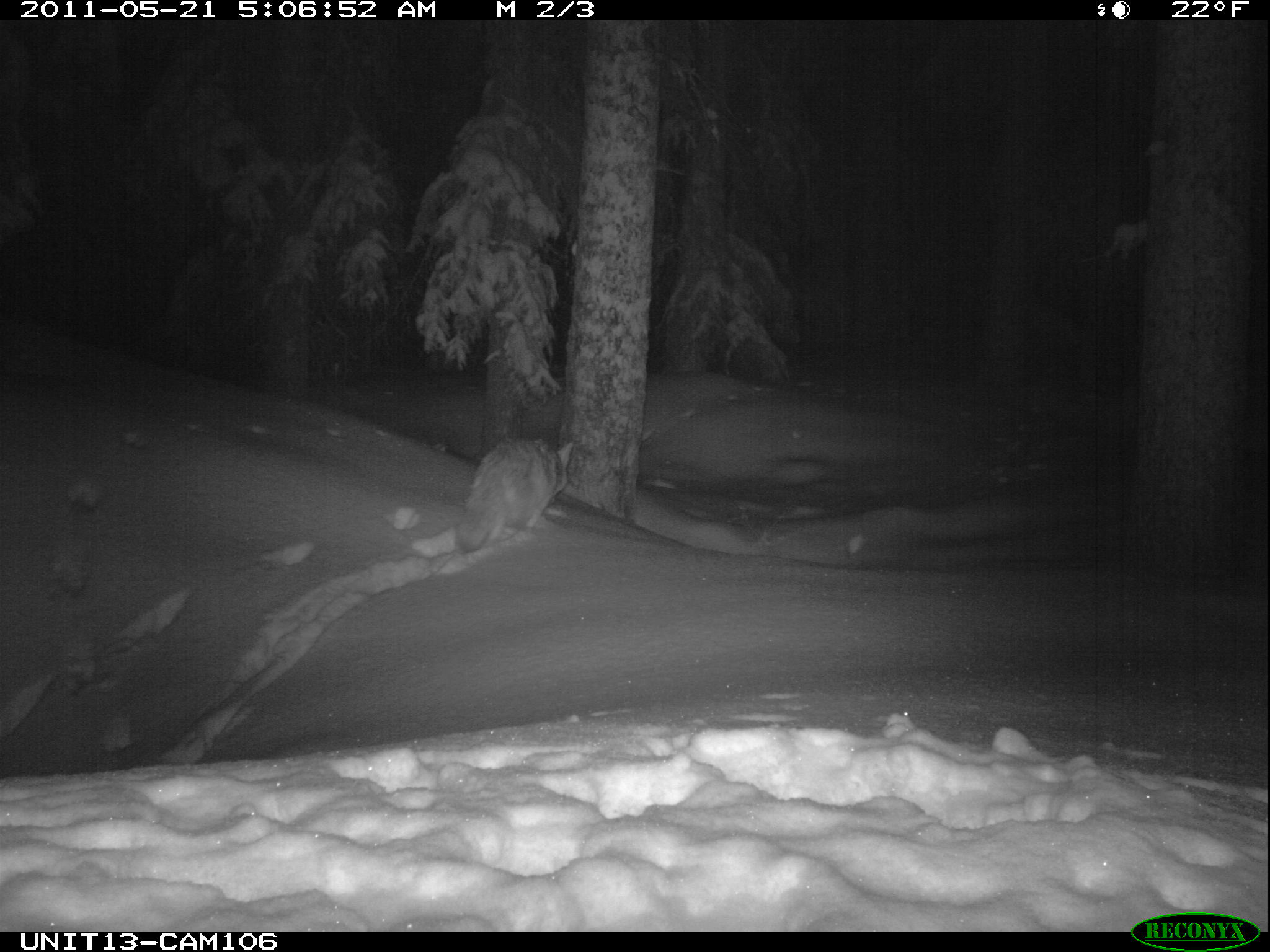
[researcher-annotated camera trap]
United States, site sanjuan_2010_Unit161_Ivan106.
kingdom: Animalia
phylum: Chordata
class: Mammalia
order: Carnivora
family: Canidae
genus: Canis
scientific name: Canis latrans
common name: coyote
Canis latrans (coyote).